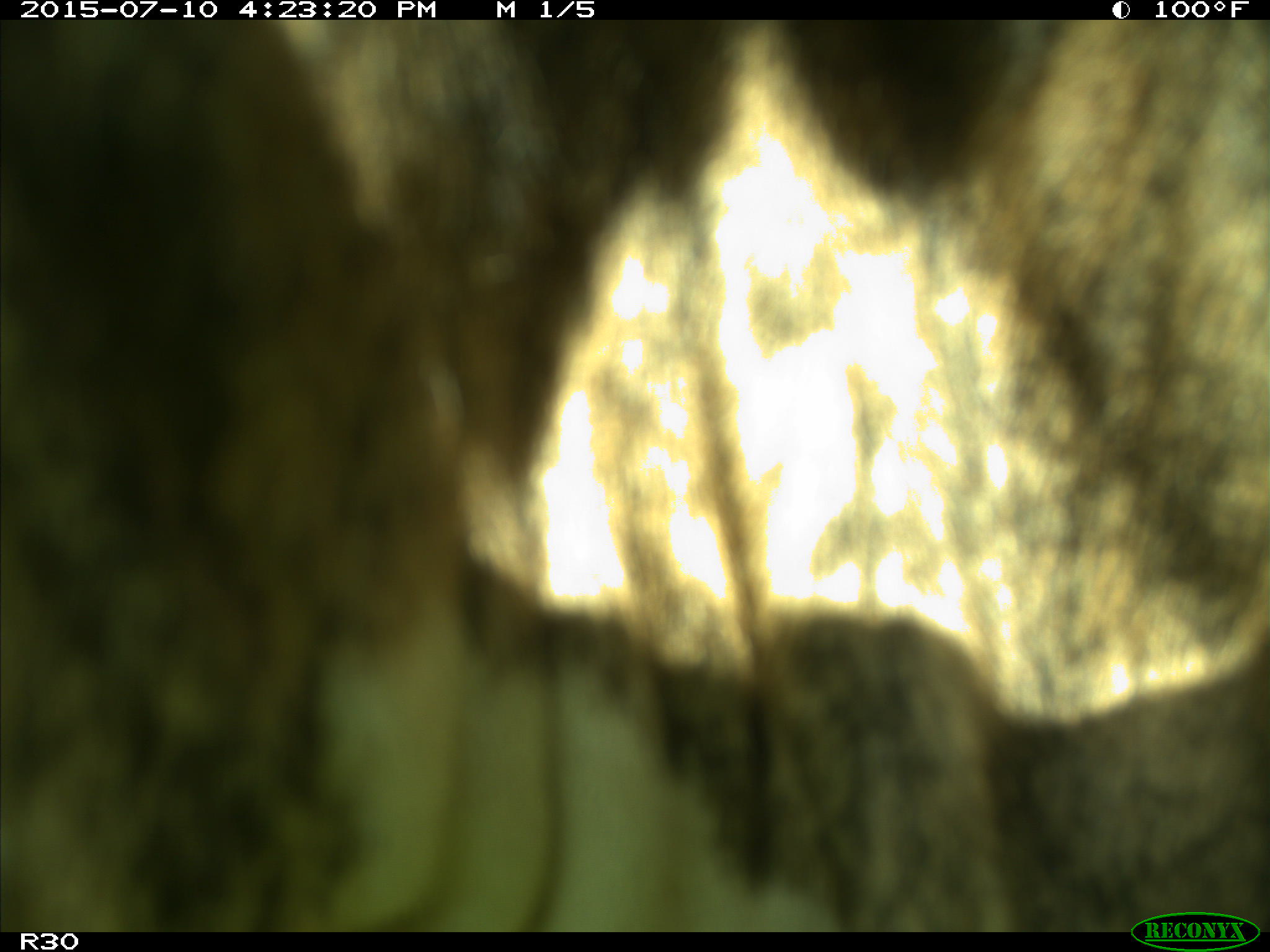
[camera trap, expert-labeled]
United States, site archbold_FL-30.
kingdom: Animalia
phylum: Chordata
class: Mammalia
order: Artiodactyla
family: Bovidae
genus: Bos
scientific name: Bos taurus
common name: domestic cow